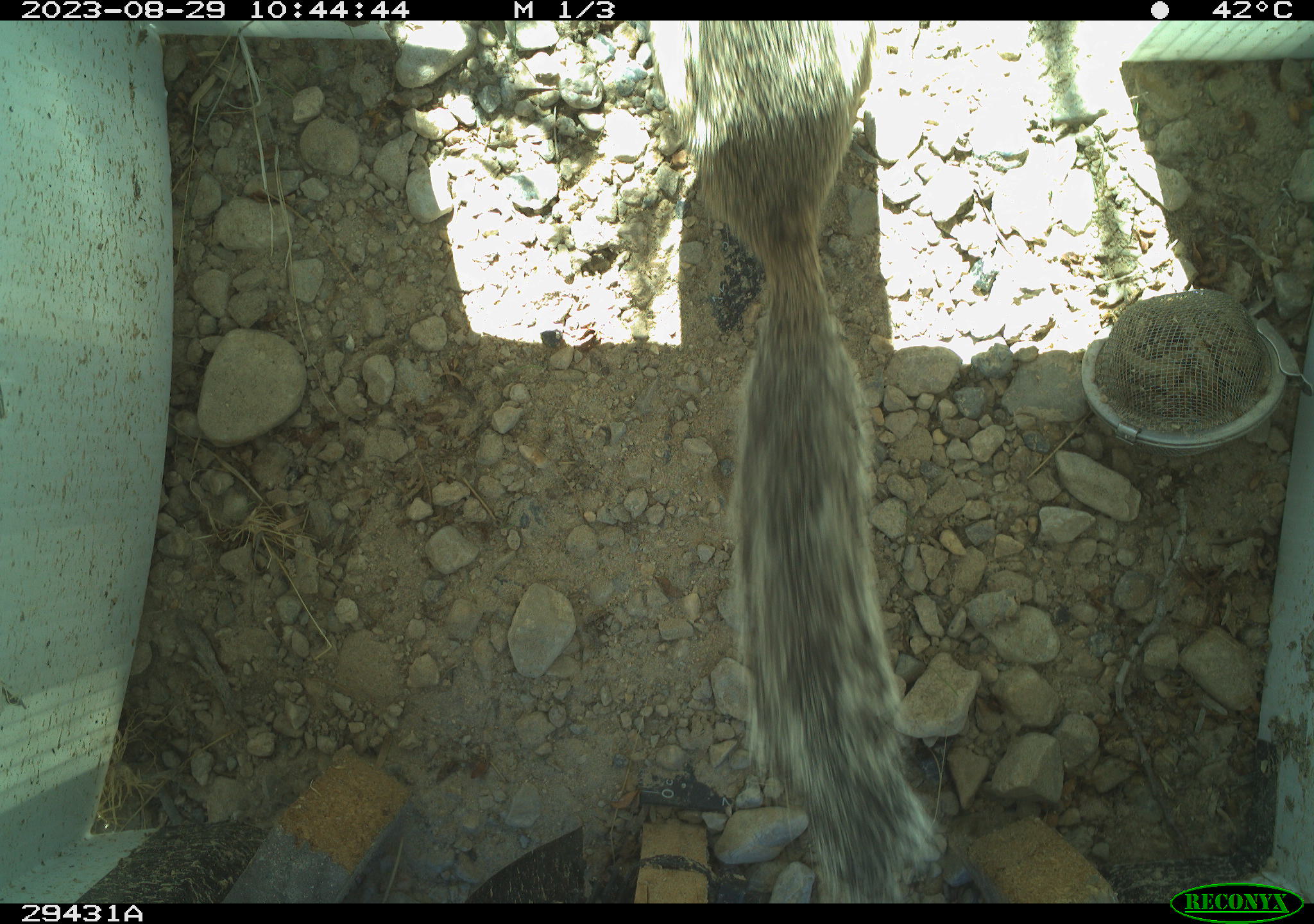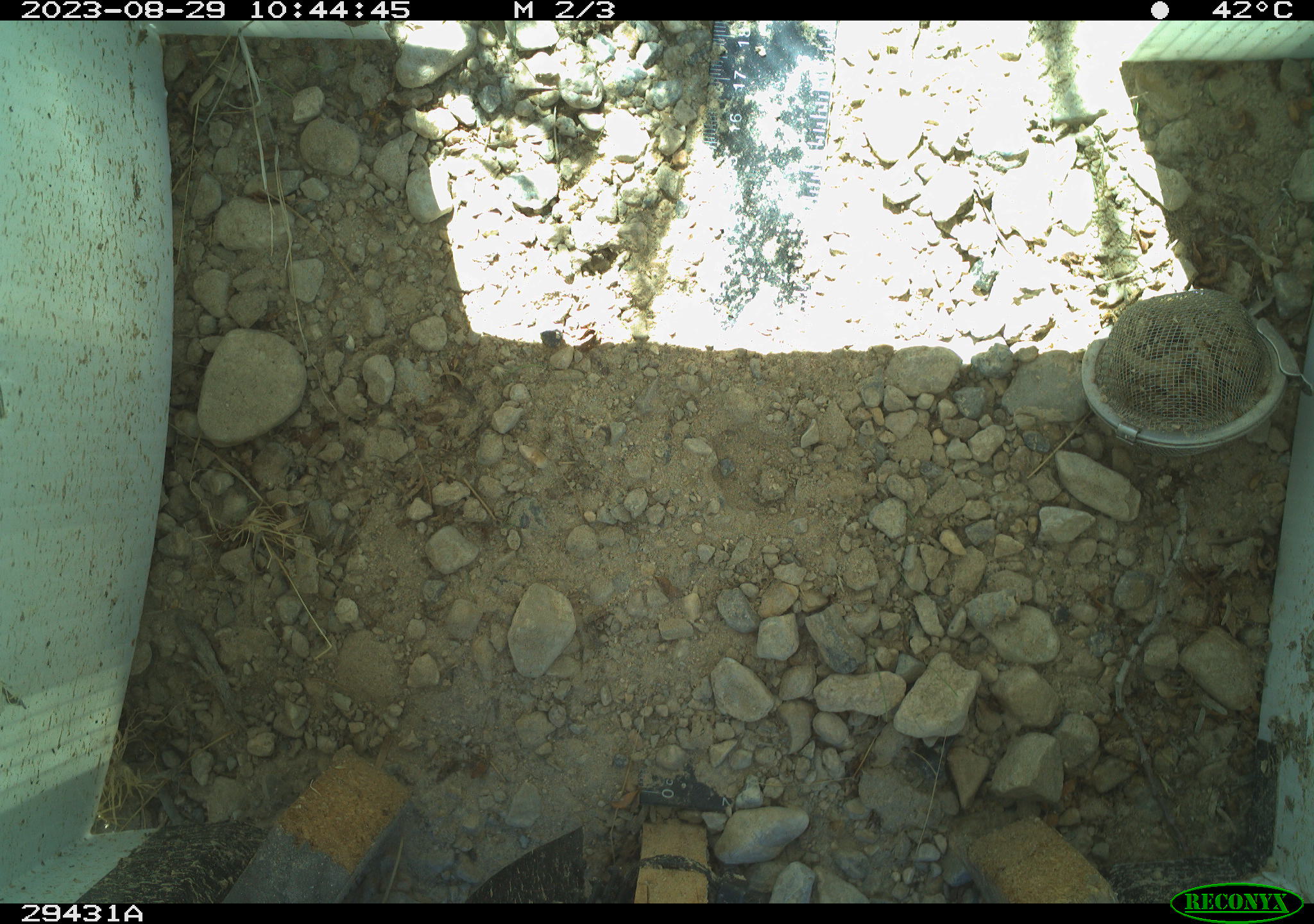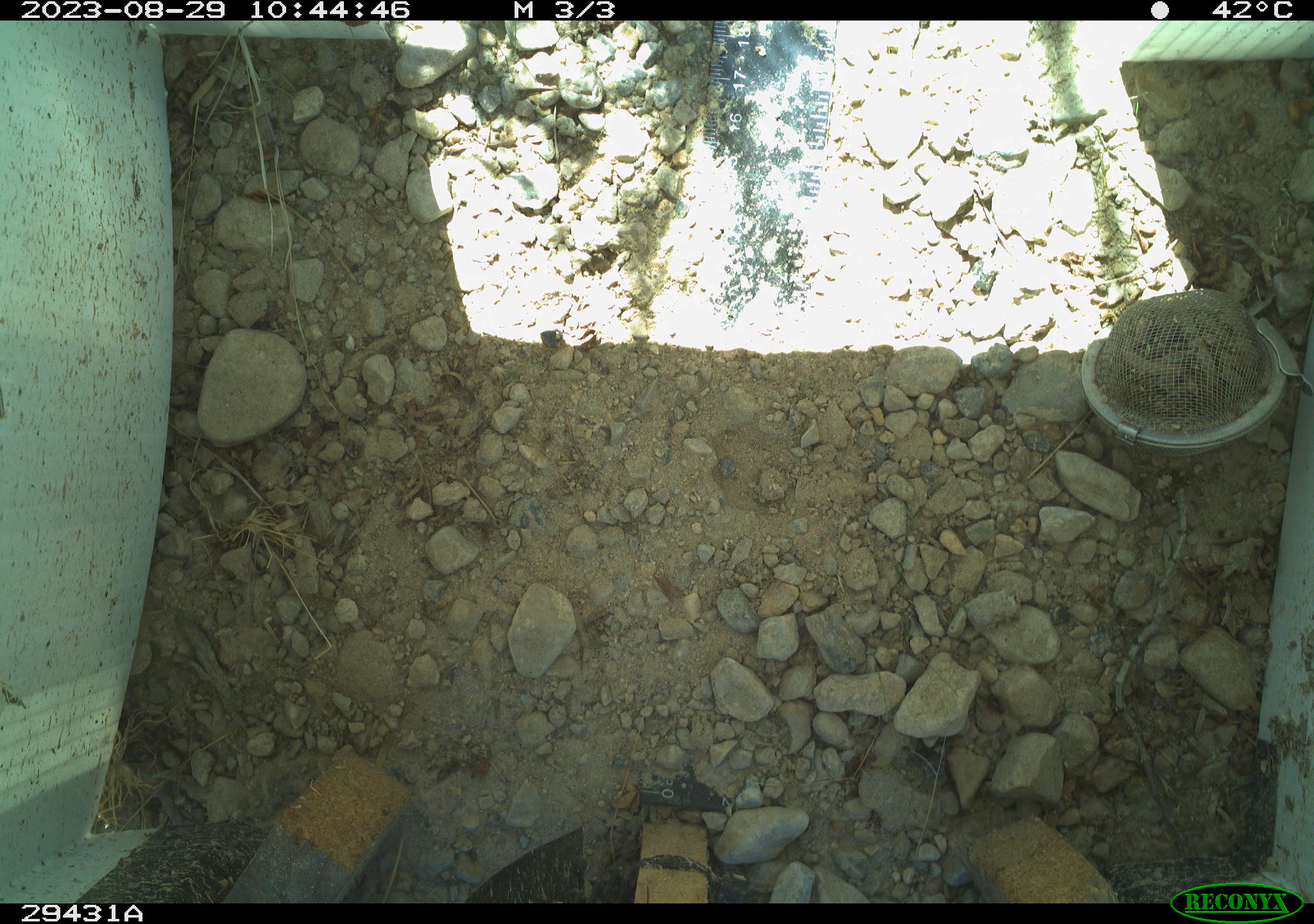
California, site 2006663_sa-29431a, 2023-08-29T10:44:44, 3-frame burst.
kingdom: Animalia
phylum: Chordata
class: Mammalia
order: Rodentia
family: Sciuridae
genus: Ammospermophilus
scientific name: Ammospermophilus leucurus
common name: white-tailed antelope squirrel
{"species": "white-tailed antelope squirrel (Ammospermophilus leucurus)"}